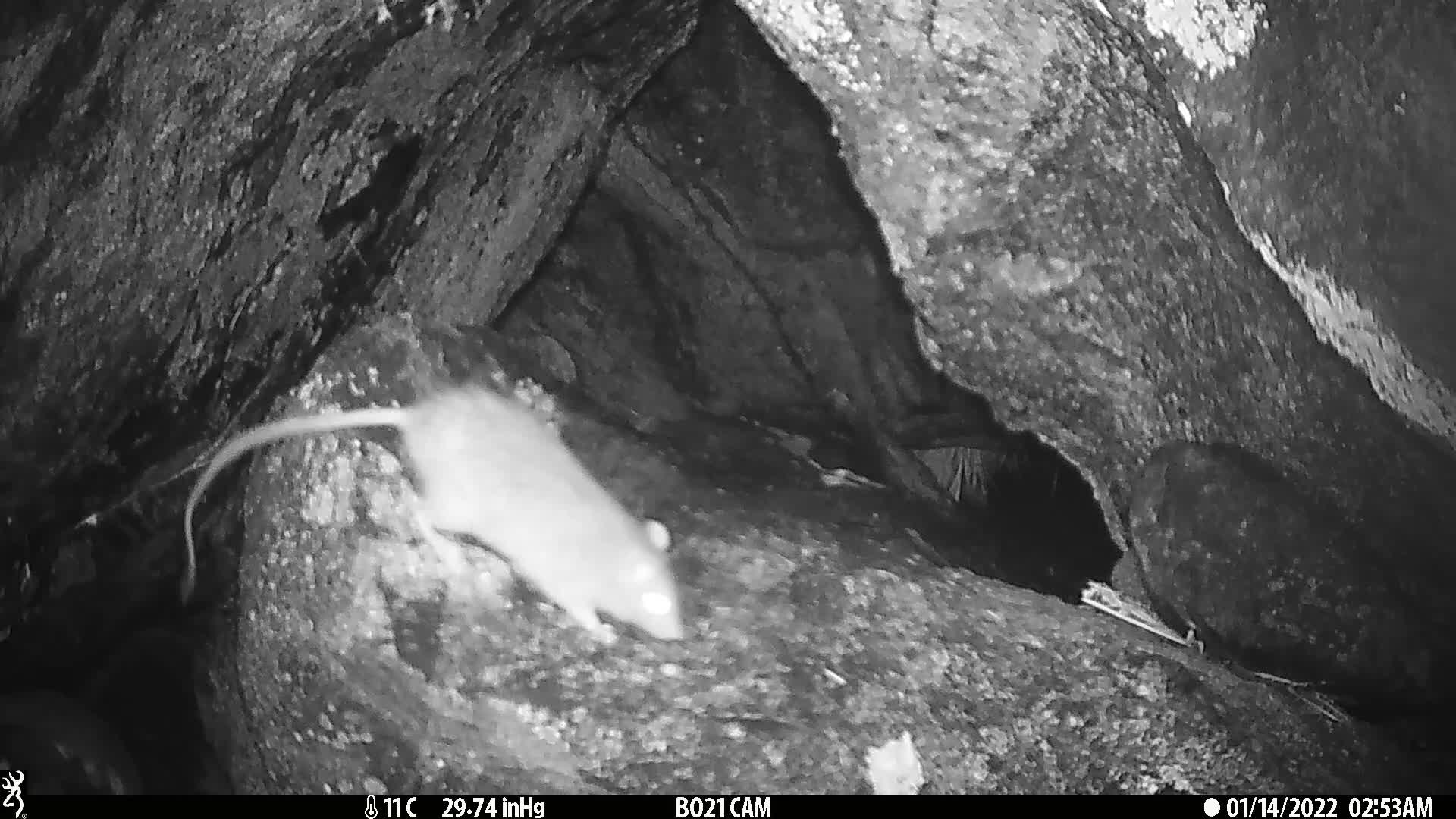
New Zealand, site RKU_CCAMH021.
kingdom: Animalia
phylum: Chordata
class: Mammalia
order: Rodentia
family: Muridae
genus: Rattus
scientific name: Rattus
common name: rat